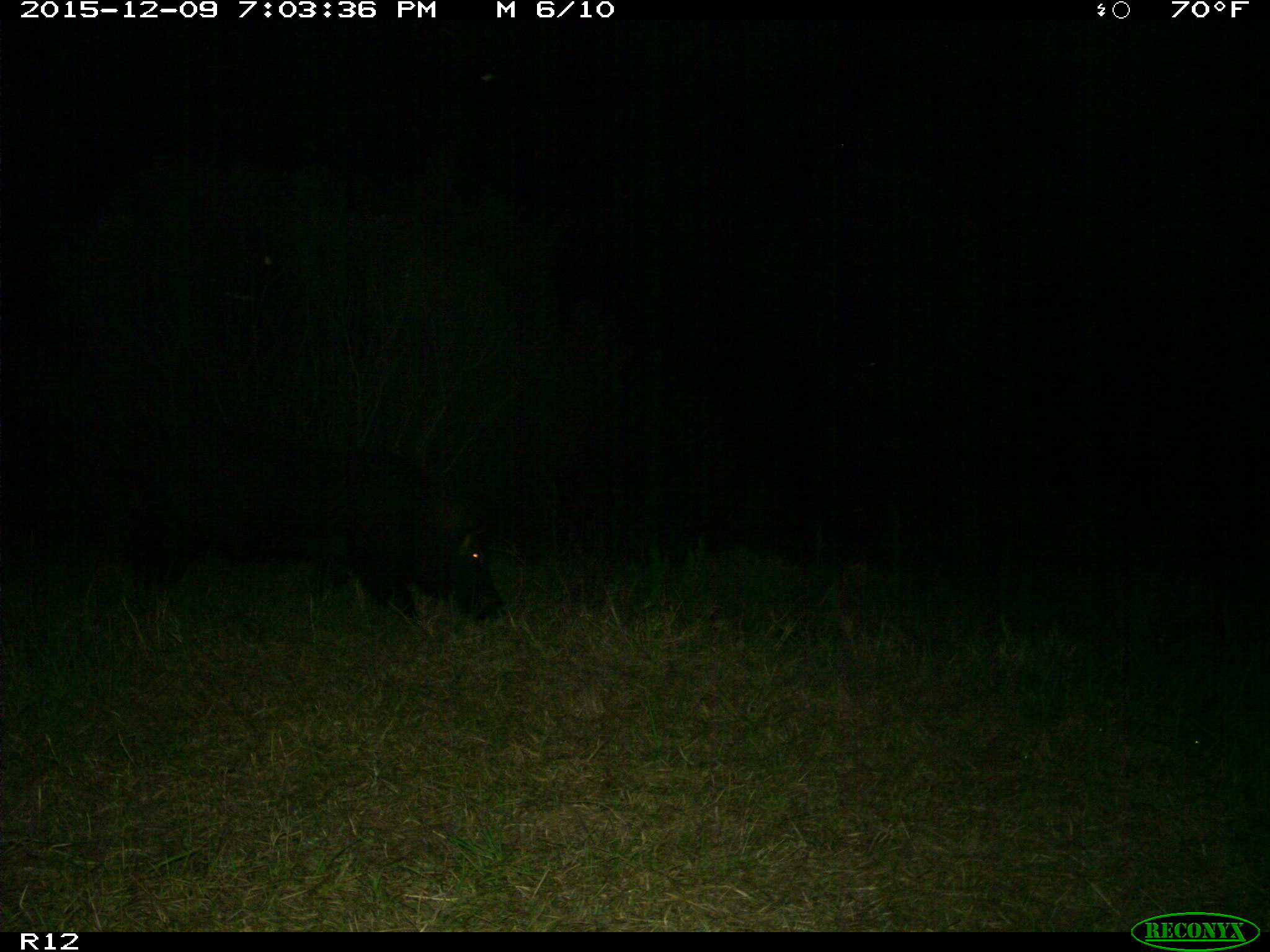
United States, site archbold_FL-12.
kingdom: Animalia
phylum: Chordata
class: Mammalia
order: Artiodactyla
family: Suidae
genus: Sus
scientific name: Sus scrofa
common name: wild boar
Sus scrofa (wild boar).